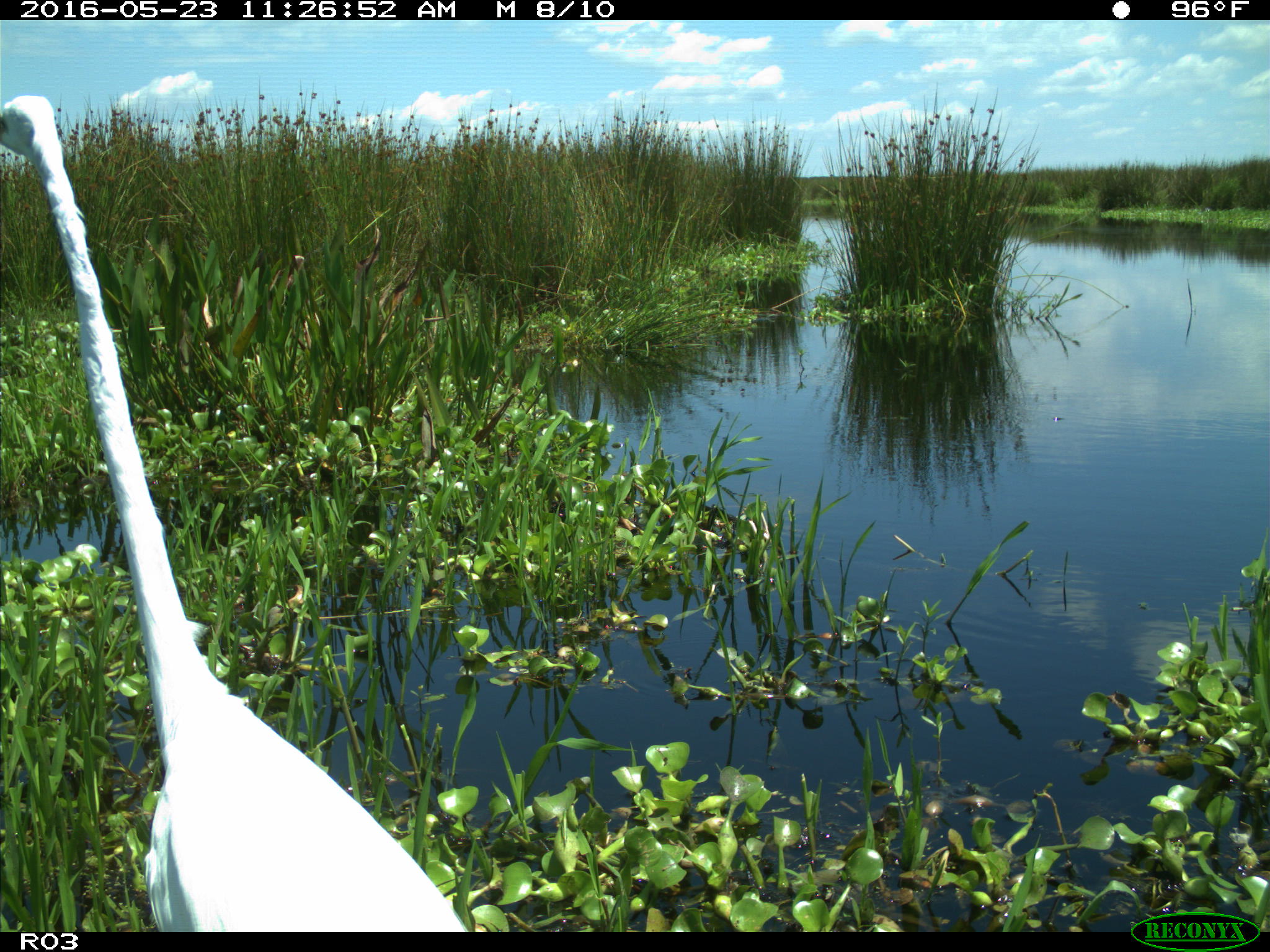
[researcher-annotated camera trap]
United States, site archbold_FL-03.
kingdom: Animalia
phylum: Chordata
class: Aves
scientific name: Aves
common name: birds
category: unidentified bird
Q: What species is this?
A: Unidentified bird (birds) (Aves).